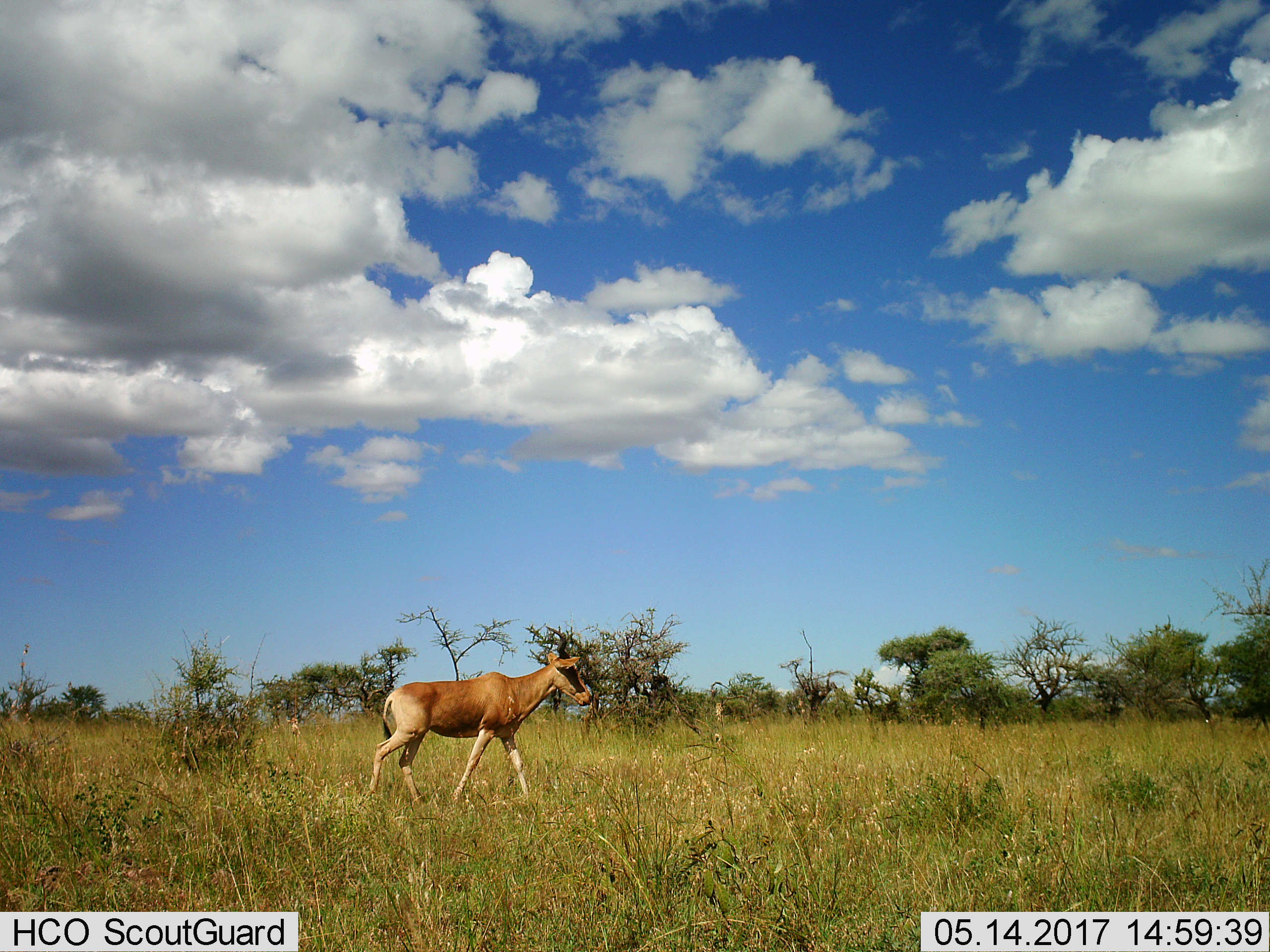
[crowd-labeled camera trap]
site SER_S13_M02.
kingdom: Animalia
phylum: Chordata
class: Mammalia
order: Artiodactyla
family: Bovidae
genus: Alcelaphus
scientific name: Alcelaphus buselaphus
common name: hartebeest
Hartebeest (Alcelaphus buselaphus), count 1. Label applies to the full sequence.